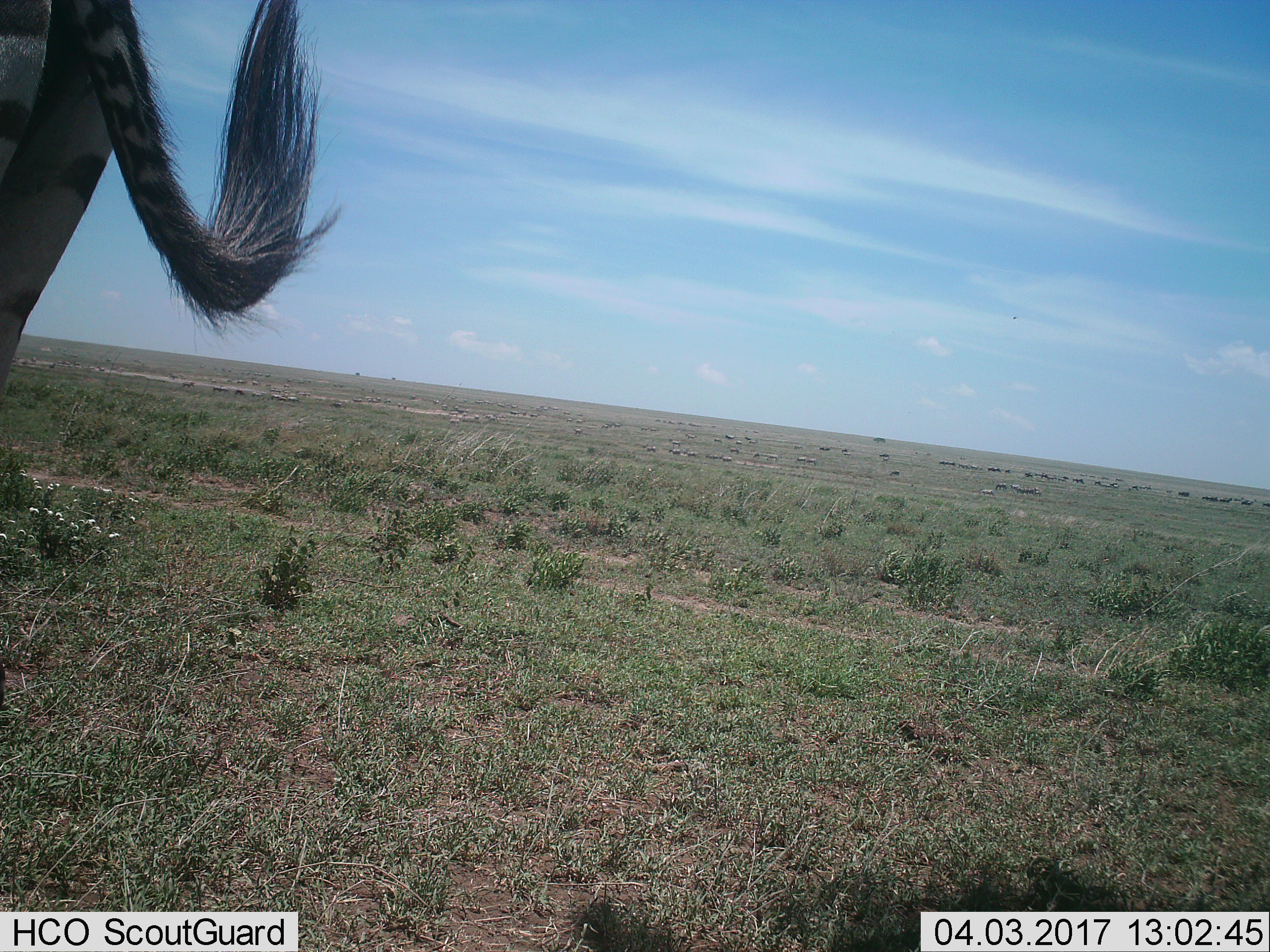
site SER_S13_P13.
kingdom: Animalia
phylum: Chordata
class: Mammalia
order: Perissodactyla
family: Equidae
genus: Equus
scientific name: Equus quagga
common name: plains zebra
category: zebraplains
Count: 1.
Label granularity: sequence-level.